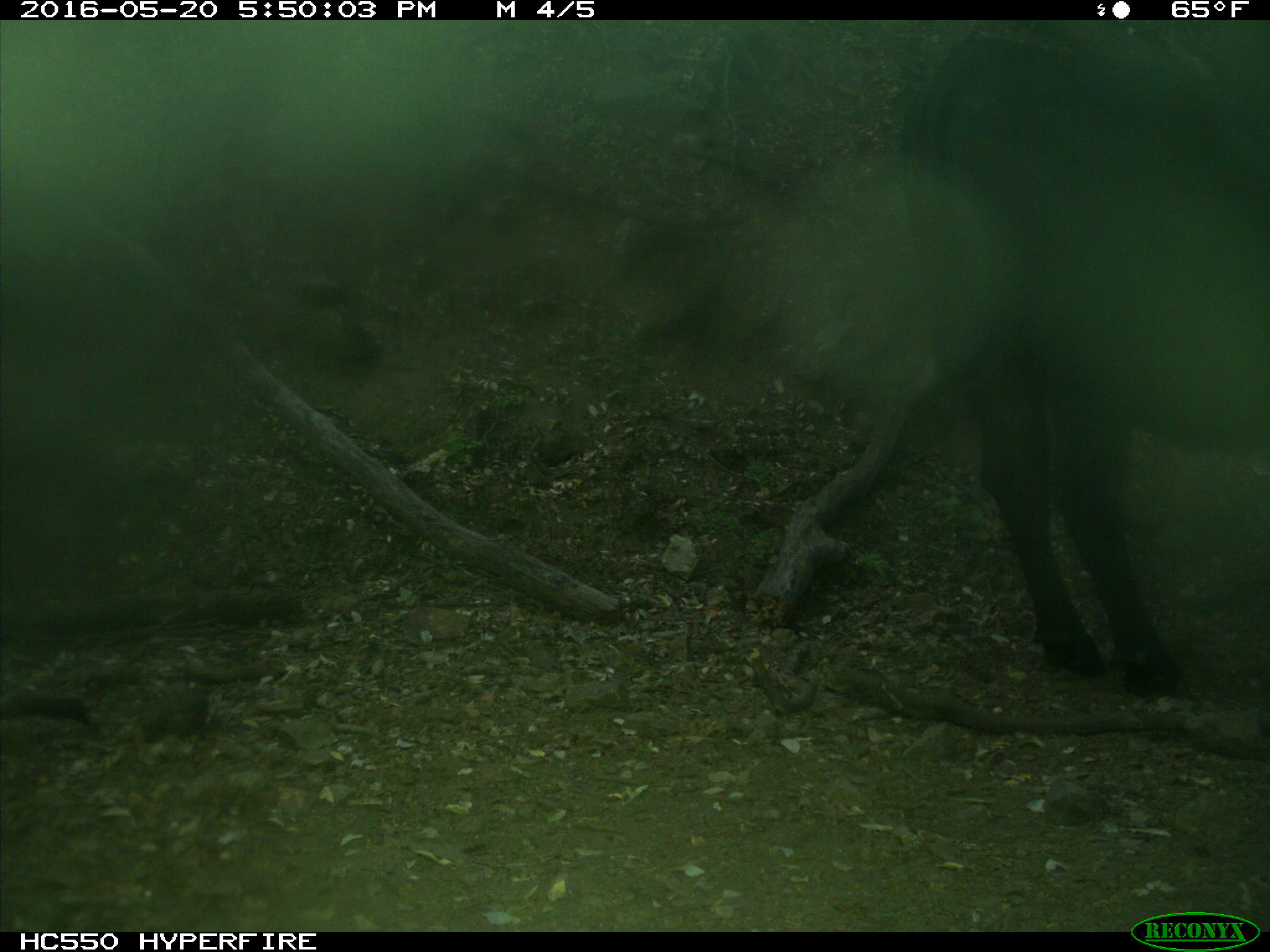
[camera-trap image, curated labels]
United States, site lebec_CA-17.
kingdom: Animalia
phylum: Chordata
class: Mammalia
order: Artiodactyla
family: Bovidae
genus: Bos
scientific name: Bos taurus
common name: domestic cow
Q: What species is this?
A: Bos taurus (domestic cow).